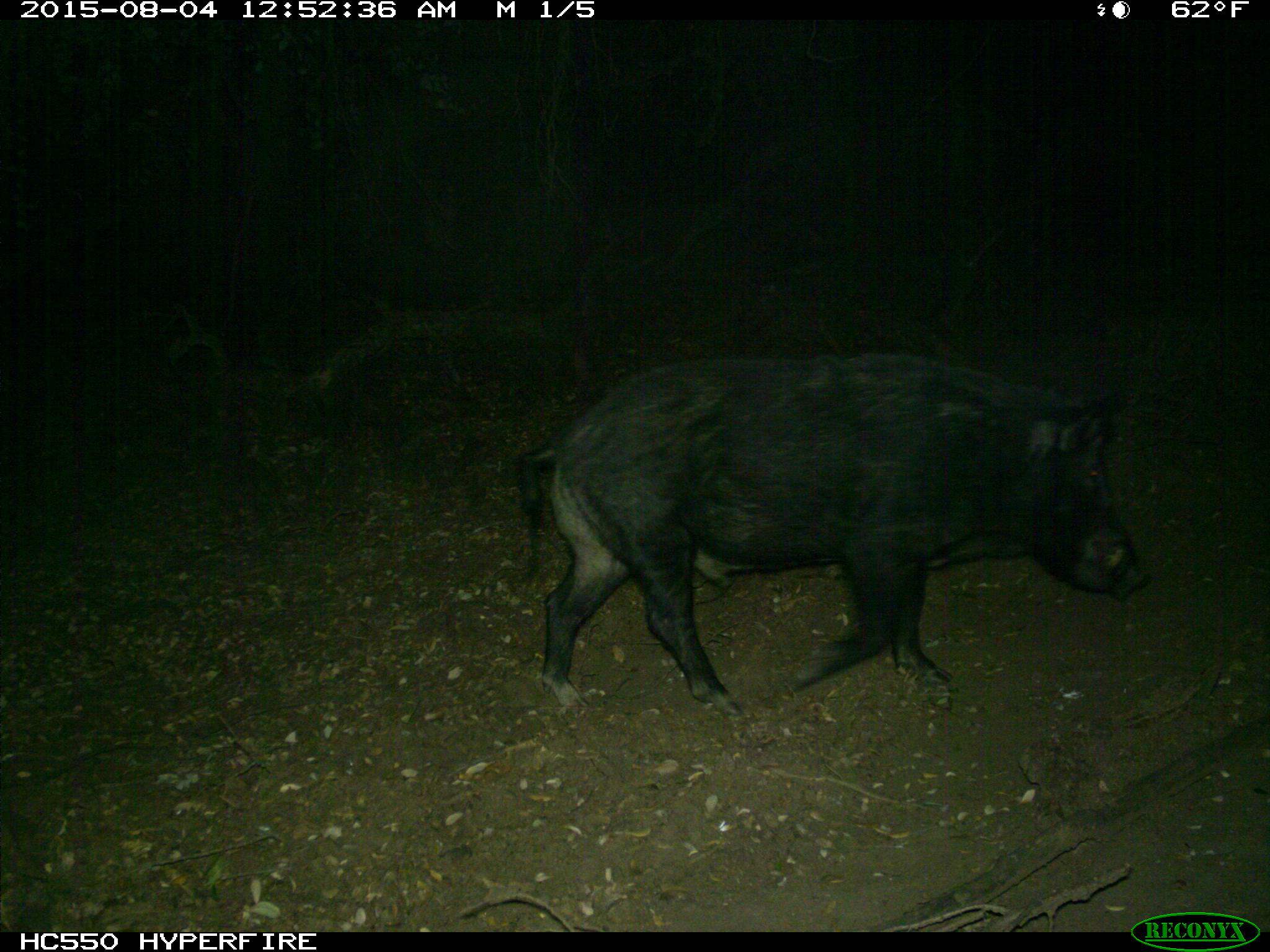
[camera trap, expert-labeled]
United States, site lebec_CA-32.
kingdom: Animalia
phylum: Chordata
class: Mammalia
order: Artiodactyla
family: Suidae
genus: Sus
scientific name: Sus scrofa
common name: wild boar